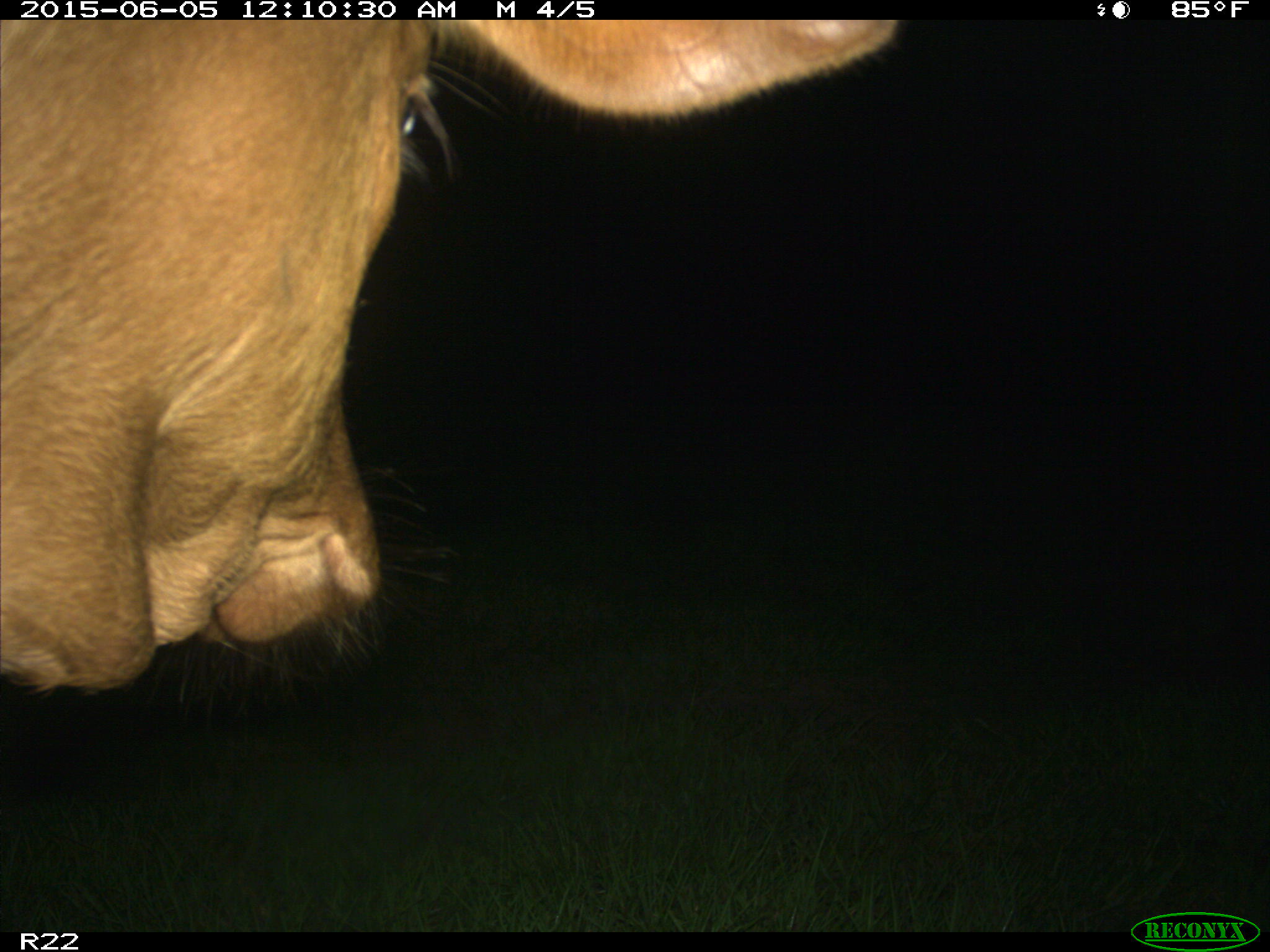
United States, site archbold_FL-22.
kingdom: Animalia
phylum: Chordata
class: Mammalia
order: Artiodactyla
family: Bovidae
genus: Bos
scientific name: Bos taurus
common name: domestic cow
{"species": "Bos taurus (domestic cow)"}